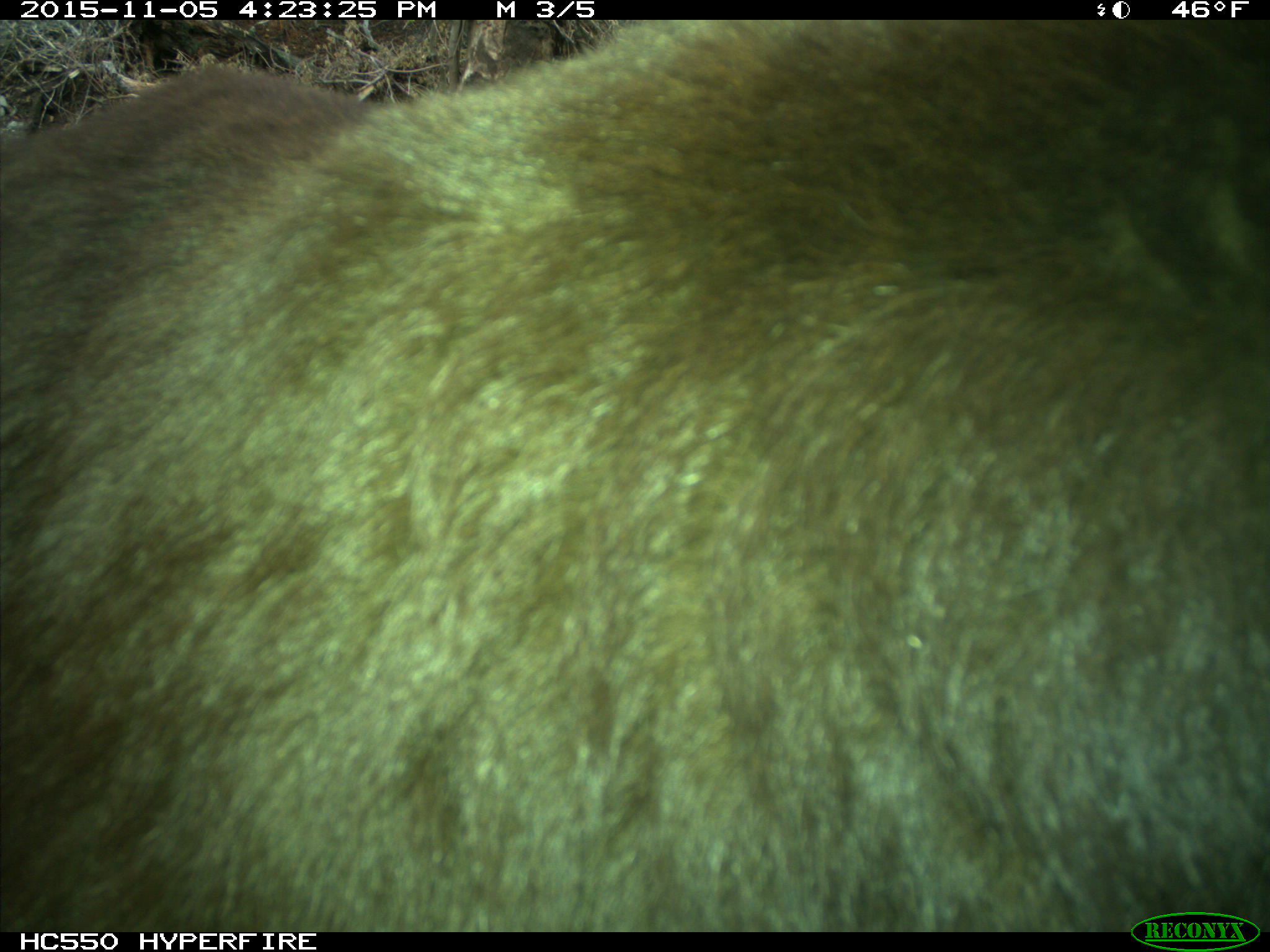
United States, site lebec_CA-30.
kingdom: Animalia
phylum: Chordata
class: Mammalia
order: Carnivora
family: Ursidae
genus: Ursus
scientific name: Ursus americanus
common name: american black bear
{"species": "Ursus americanus (american black bear)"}